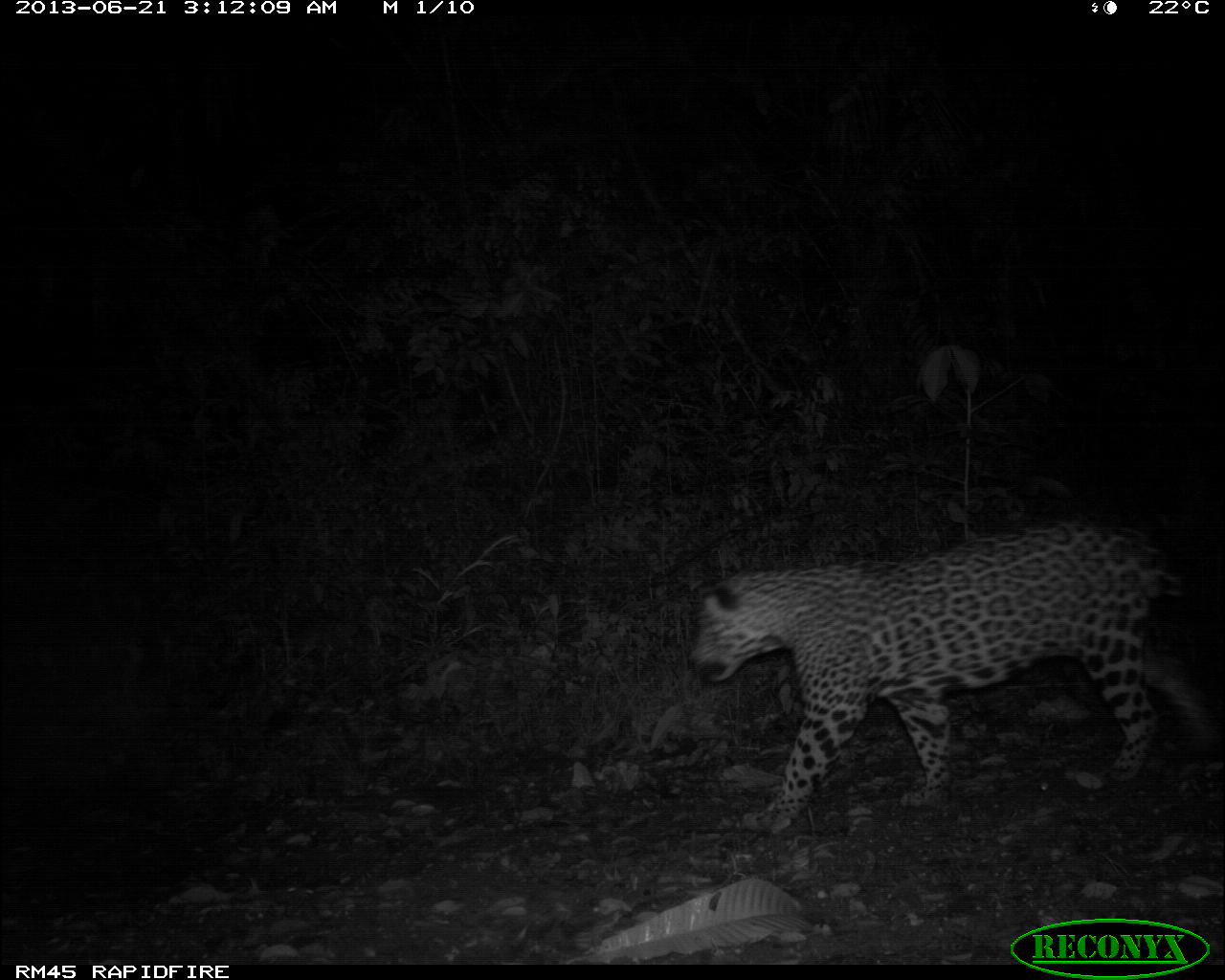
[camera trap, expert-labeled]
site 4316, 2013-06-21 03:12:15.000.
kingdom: Animalia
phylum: Chordata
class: Mammalia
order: Carnivora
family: Felidae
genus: Panthera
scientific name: Panthera onca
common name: jaguar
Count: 1.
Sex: male.